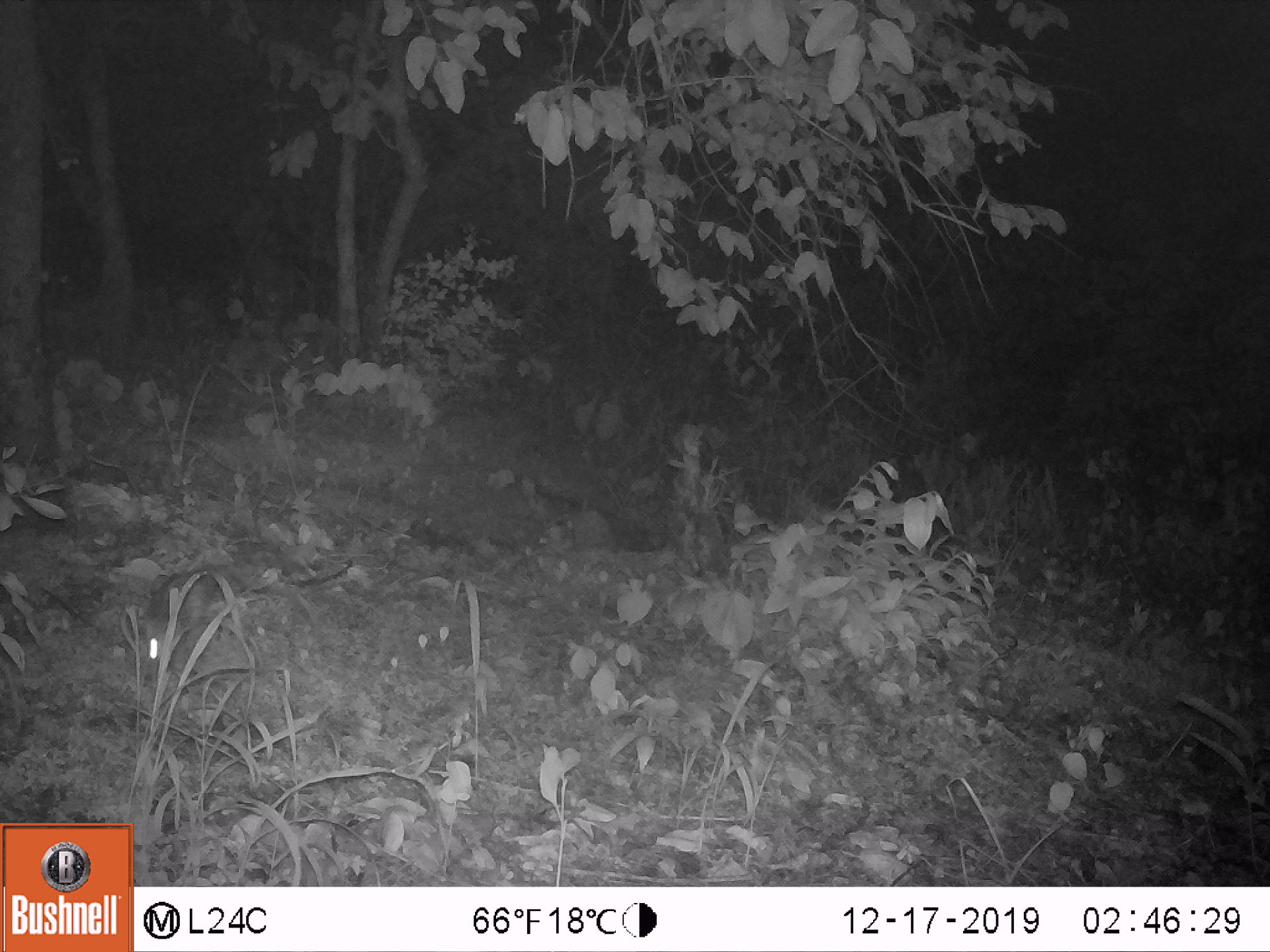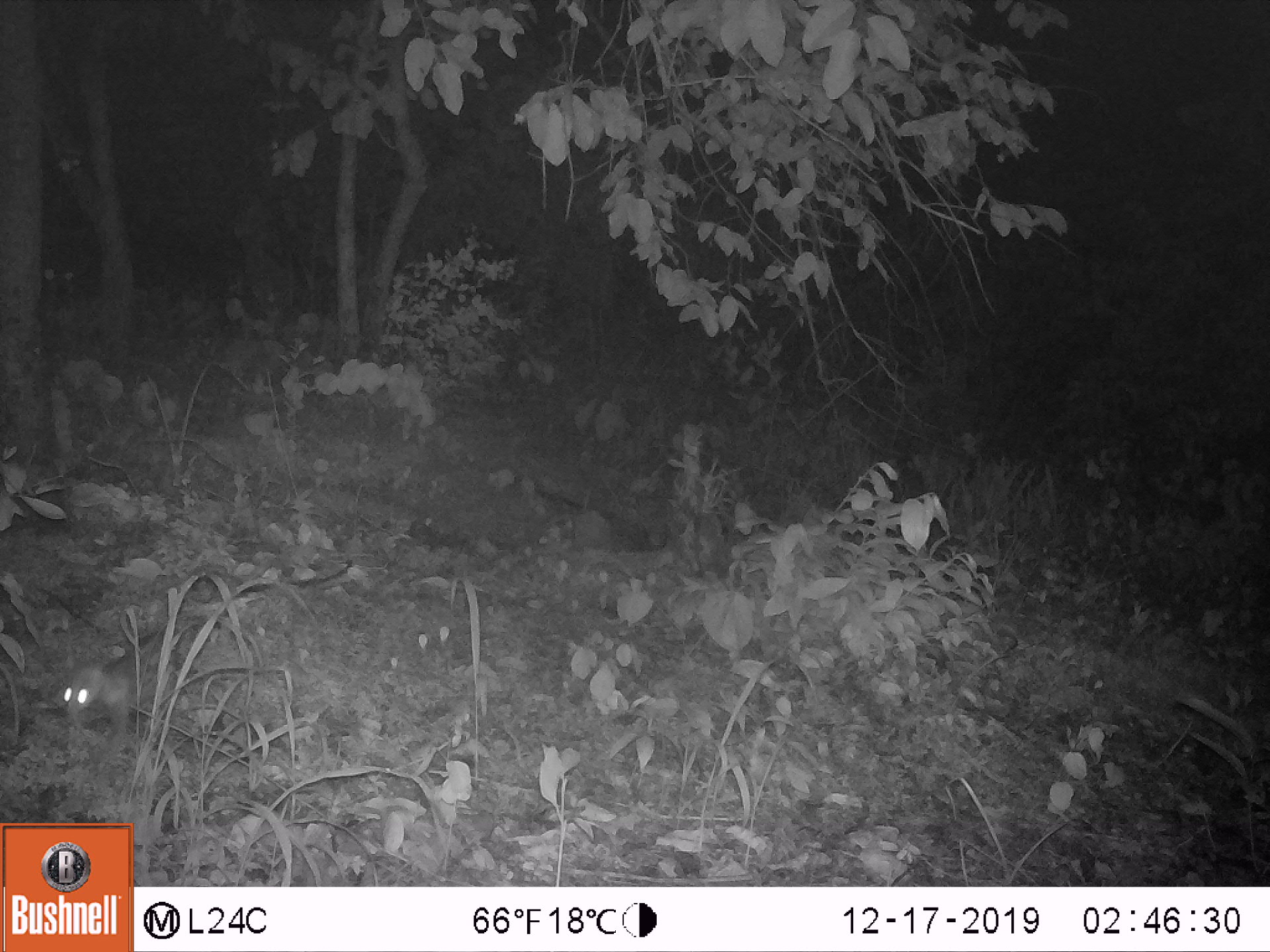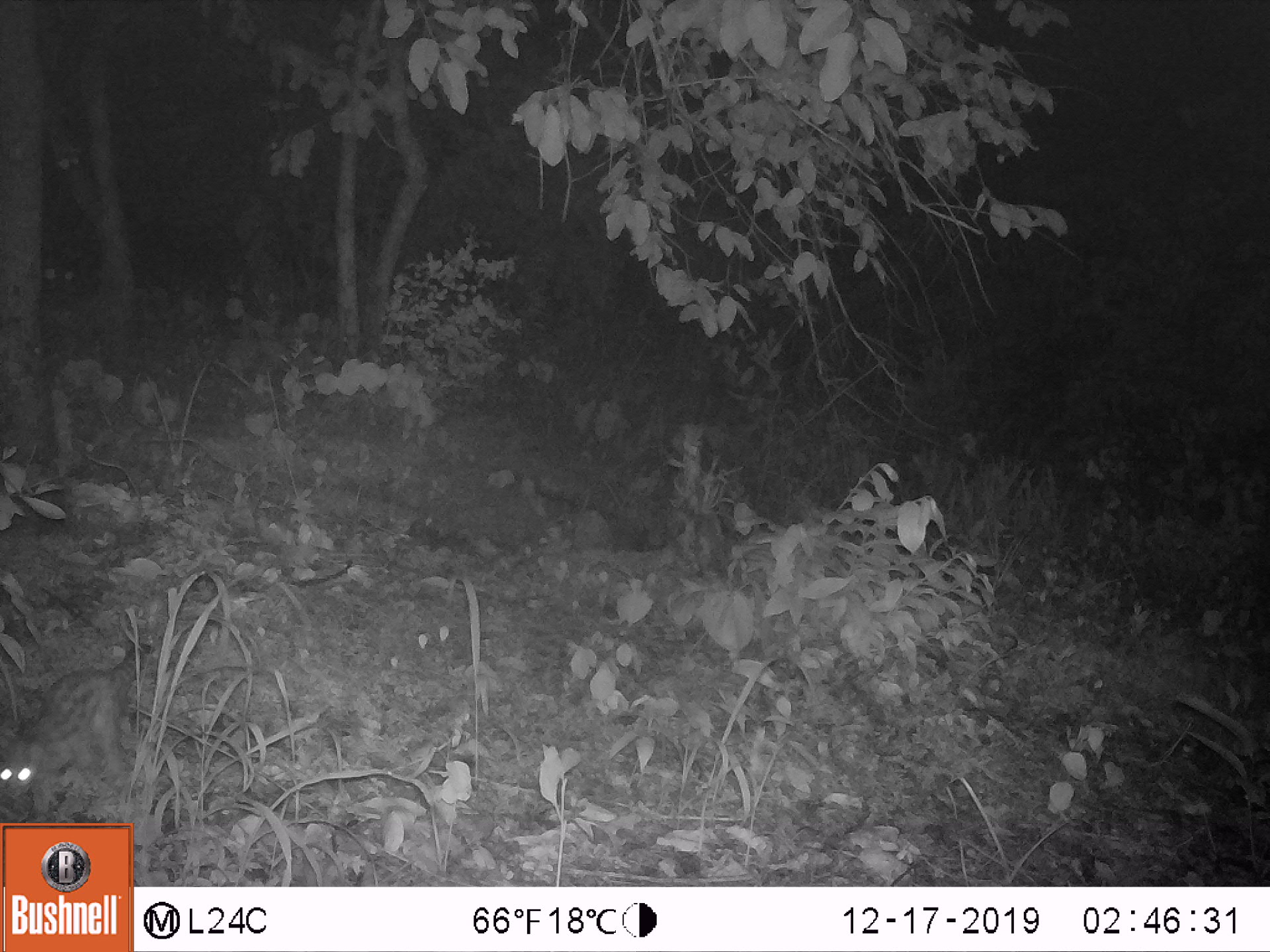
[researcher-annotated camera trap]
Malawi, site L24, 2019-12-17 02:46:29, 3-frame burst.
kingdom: Animalia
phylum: Chordata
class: Mammalia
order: Carnivora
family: Viverridae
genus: Genetta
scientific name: Genetta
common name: genet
Genet (Genetta), count 1.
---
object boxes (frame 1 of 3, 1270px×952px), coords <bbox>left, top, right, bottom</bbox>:
genet: <bbox>130, 549, 261, 678</bbox>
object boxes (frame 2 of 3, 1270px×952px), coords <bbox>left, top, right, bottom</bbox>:
genet: <bbox>62, 589, 221, 739</bbox>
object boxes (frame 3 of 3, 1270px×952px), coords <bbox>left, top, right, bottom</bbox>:
genet: <bbox>2, 638, 162, 814</bbox>